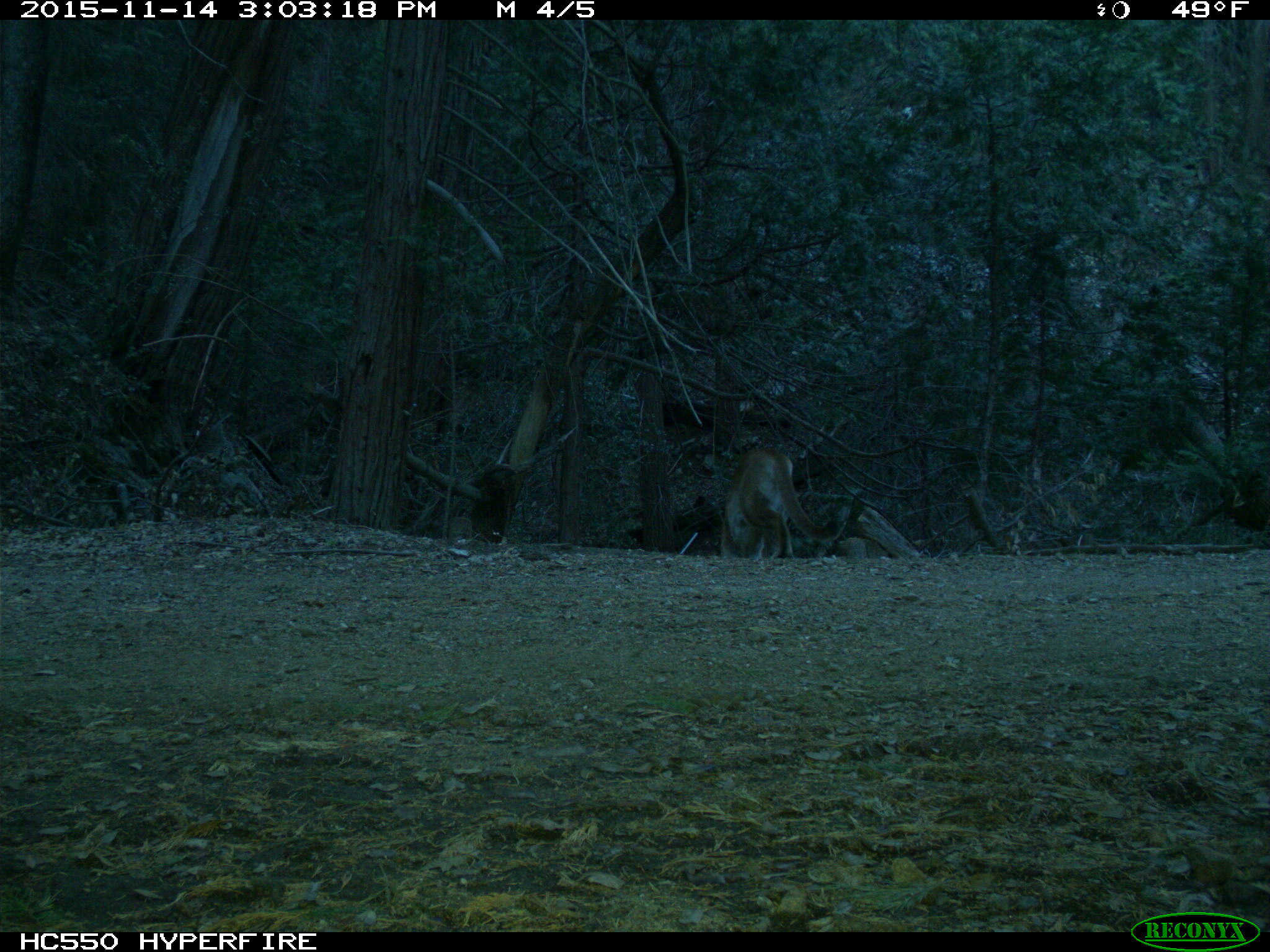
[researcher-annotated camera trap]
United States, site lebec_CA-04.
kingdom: Animalia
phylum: Chordata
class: Mammalia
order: Carnivora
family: Felidae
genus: Puma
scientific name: Puma concolor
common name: mountain lion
Puma concolor (mountain lion).